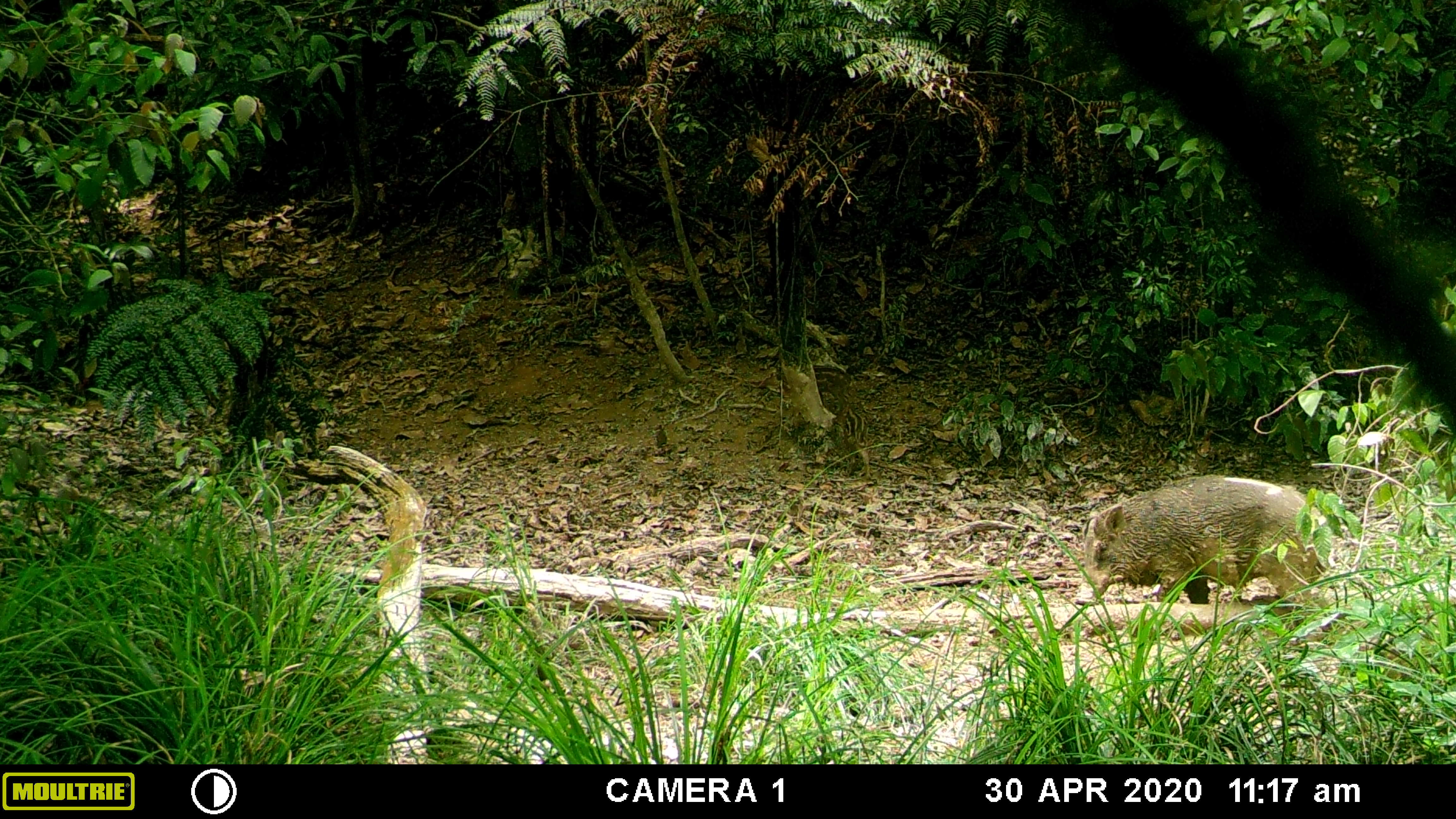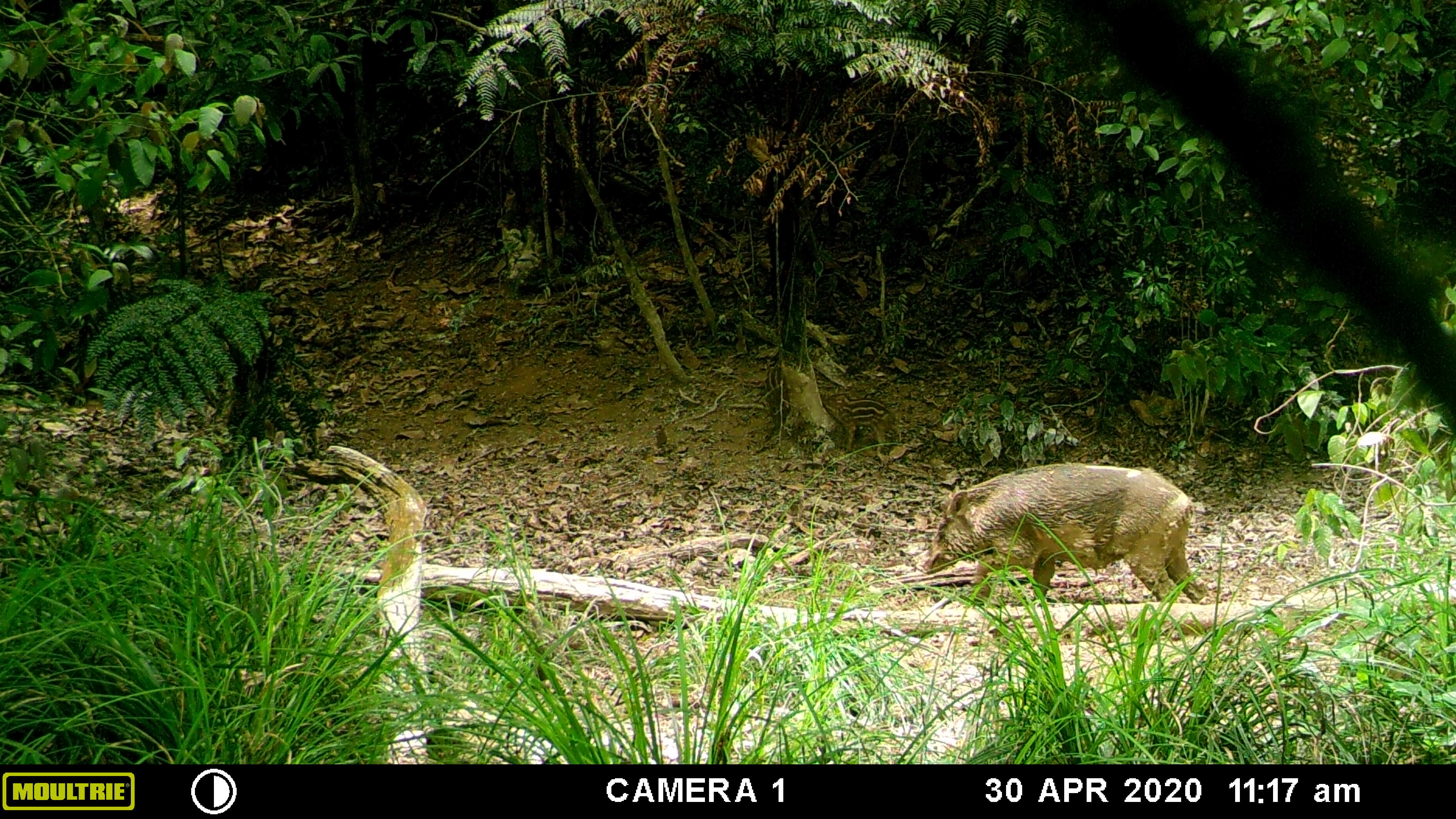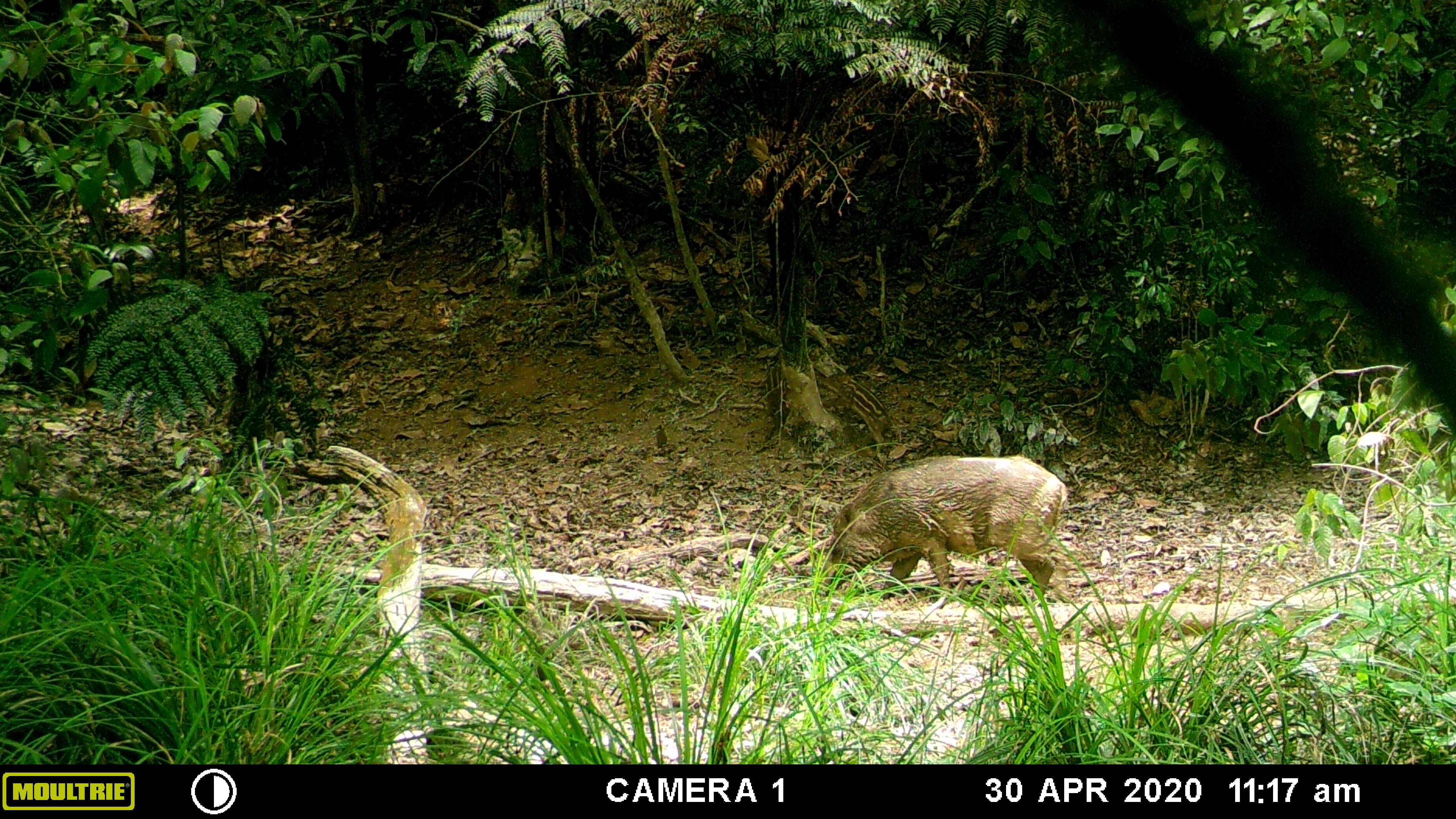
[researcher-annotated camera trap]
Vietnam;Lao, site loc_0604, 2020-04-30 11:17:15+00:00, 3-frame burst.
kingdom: Animalia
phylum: Chordata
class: Mammalia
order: Artiodactyla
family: Suidae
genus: Sus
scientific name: Sus scrofa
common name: eurasian wild pig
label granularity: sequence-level